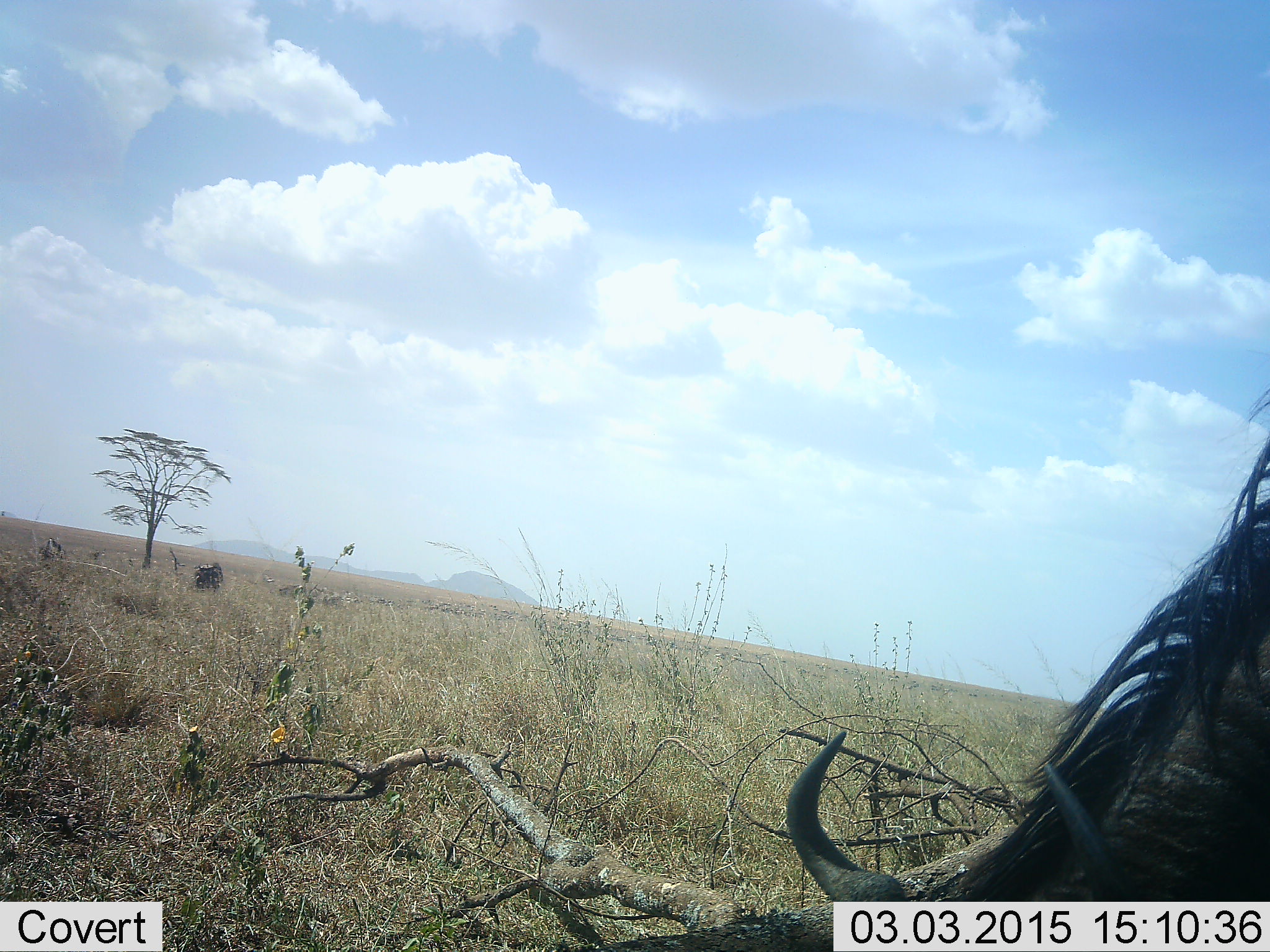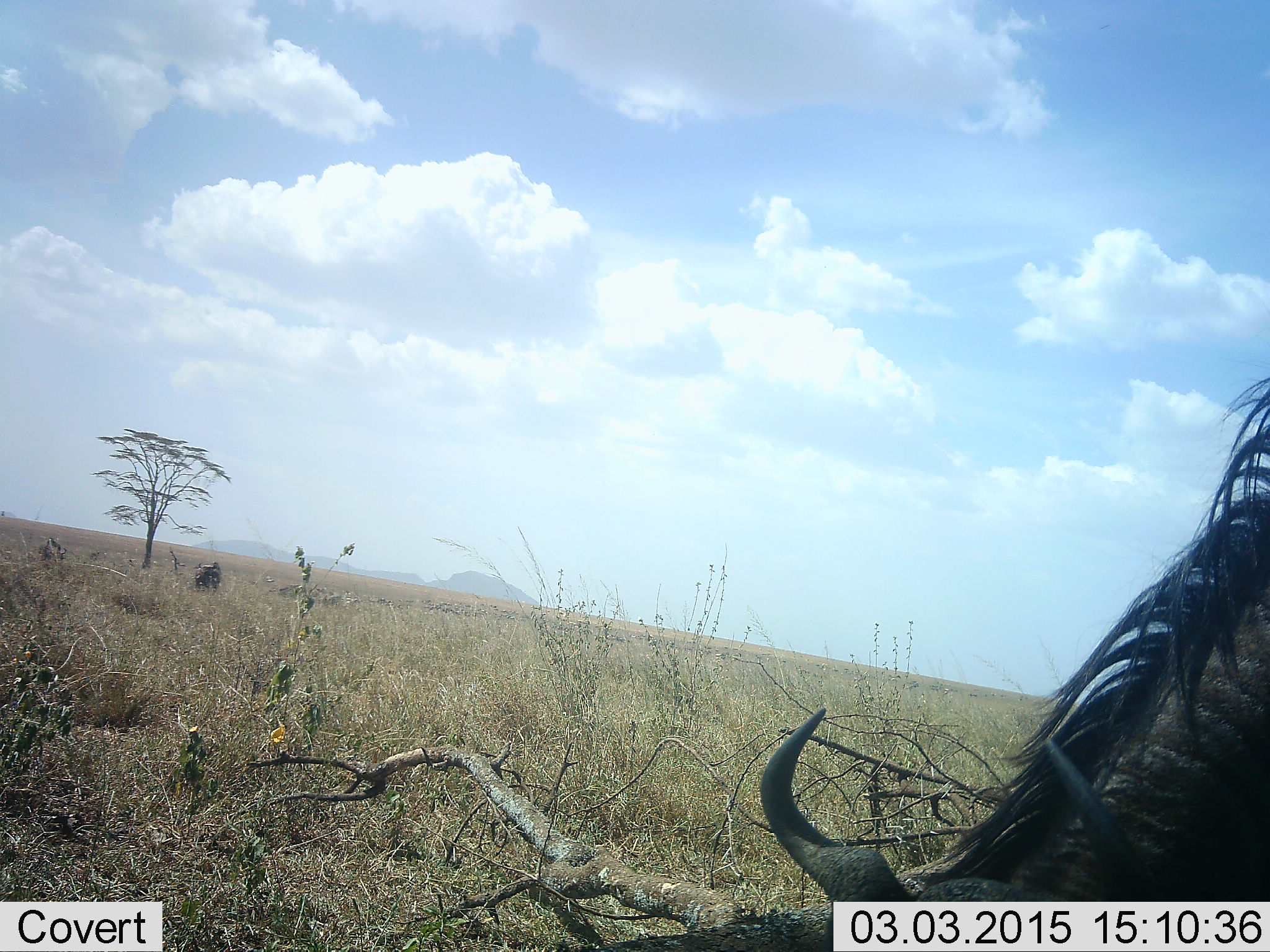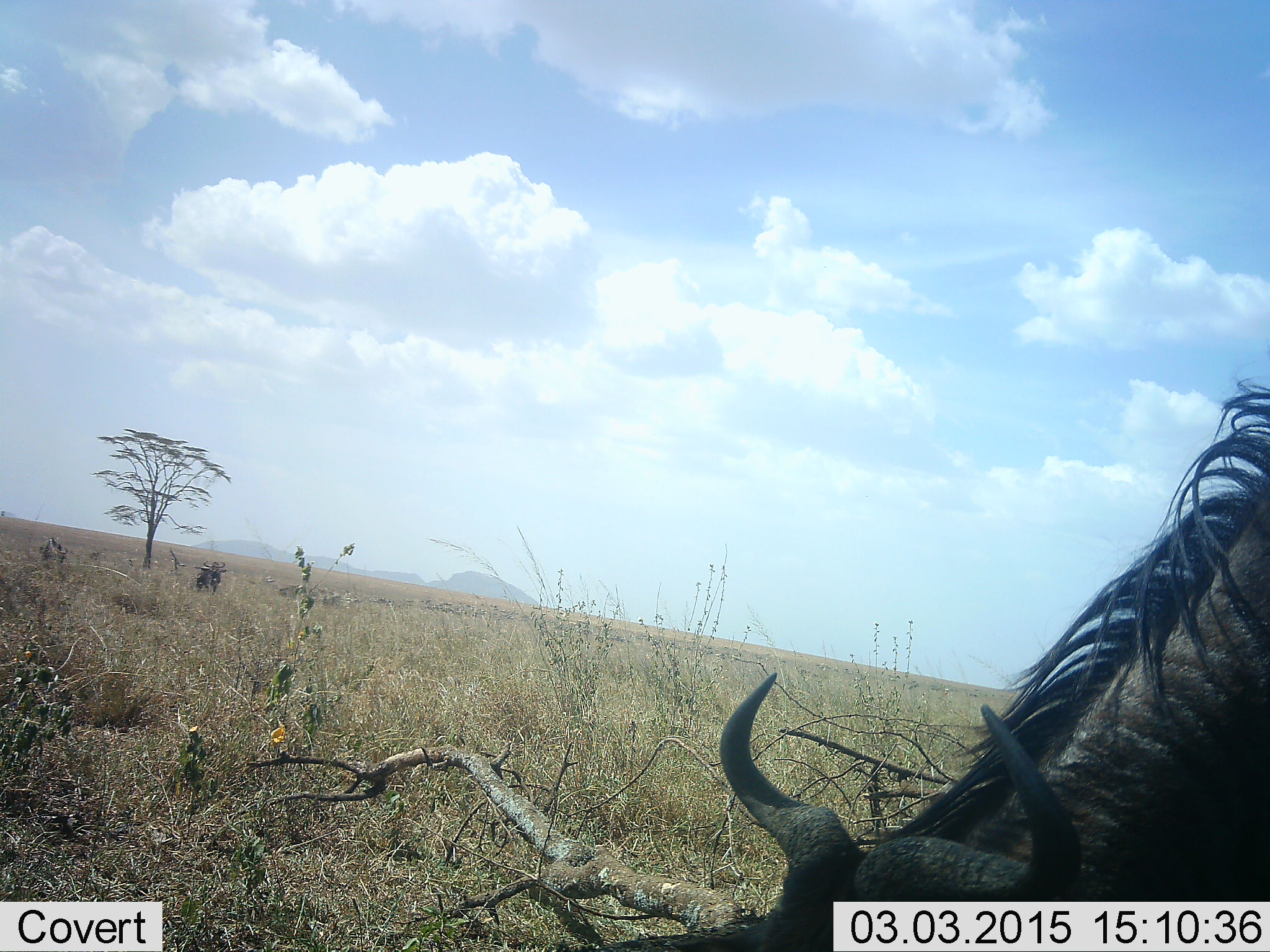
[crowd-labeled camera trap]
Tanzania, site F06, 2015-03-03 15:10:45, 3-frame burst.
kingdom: Animalia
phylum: Chordata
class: Mammalia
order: Artiodactyla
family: Bovidae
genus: Connochaetes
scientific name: Connochaetes taurinus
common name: blue wildebeest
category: wildebeest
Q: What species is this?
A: Wildebeest (blue wildebeest) (Connochaetes taurinus).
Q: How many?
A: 1.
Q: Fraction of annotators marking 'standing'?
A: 20%.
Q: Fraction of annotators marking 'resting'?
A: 0%.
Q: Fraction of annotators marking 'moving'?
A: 0%.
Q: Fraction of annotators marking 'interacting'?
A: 0%.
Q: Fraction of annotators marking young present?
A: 0%.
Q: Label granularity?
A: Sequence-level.